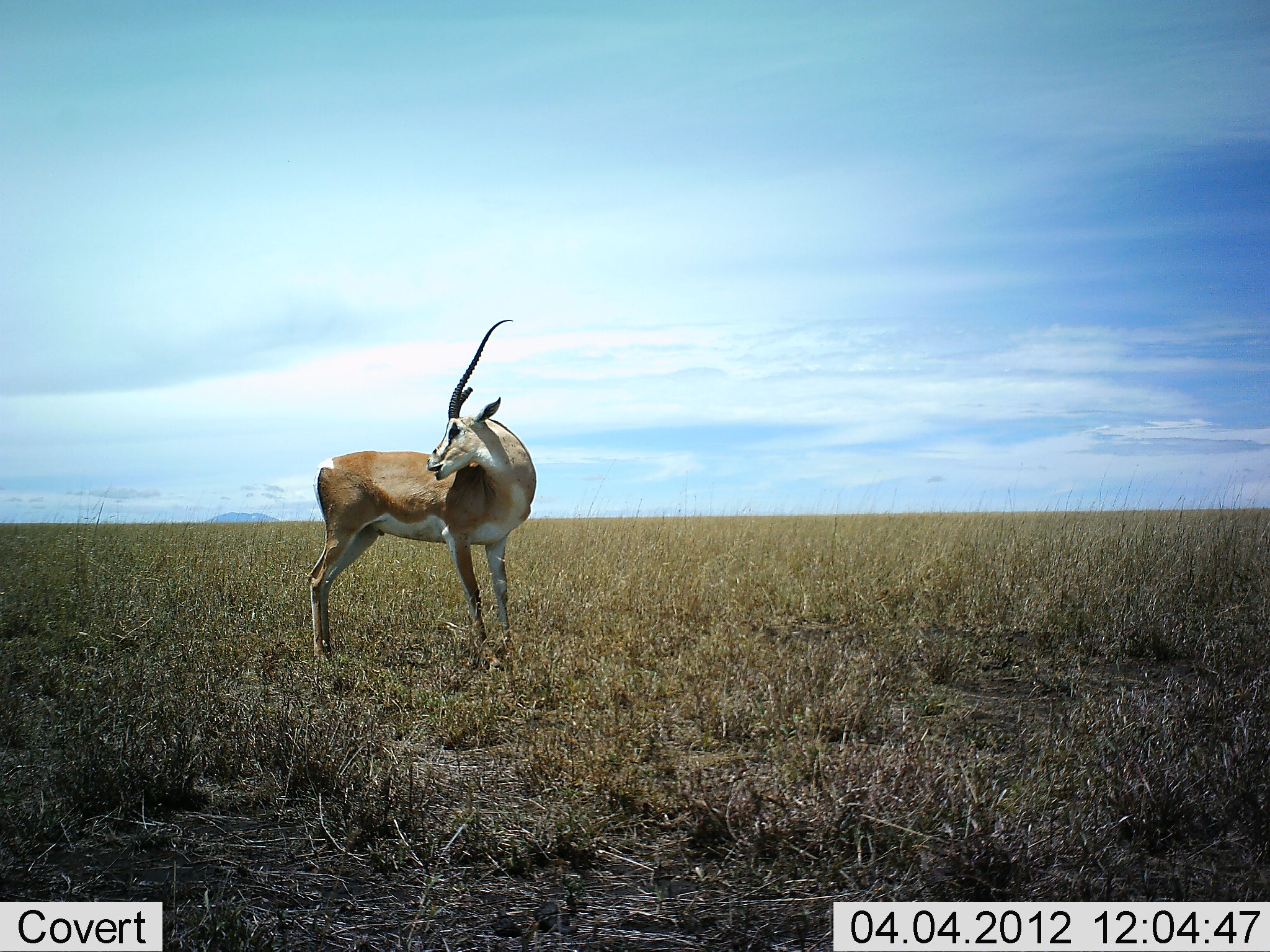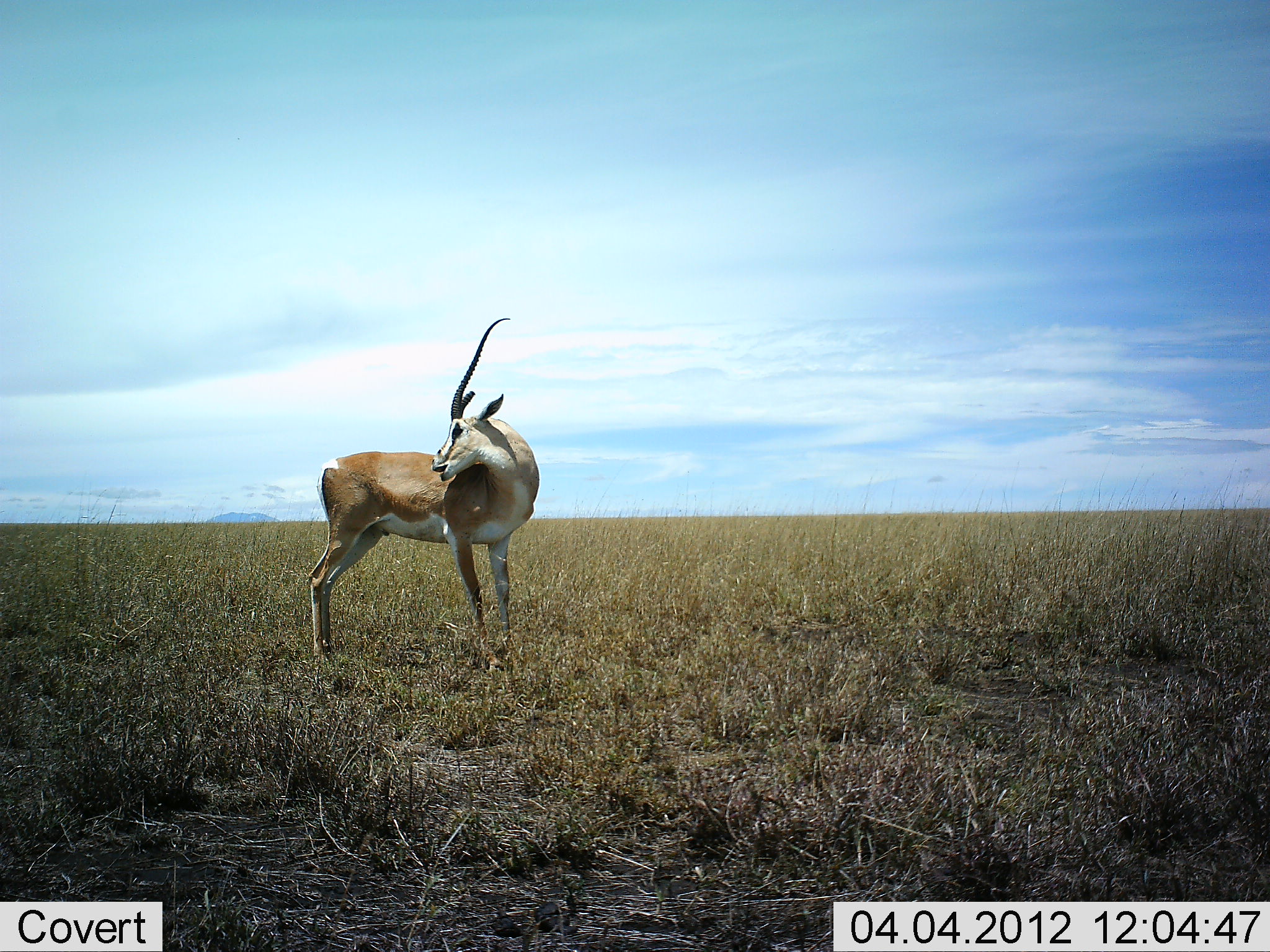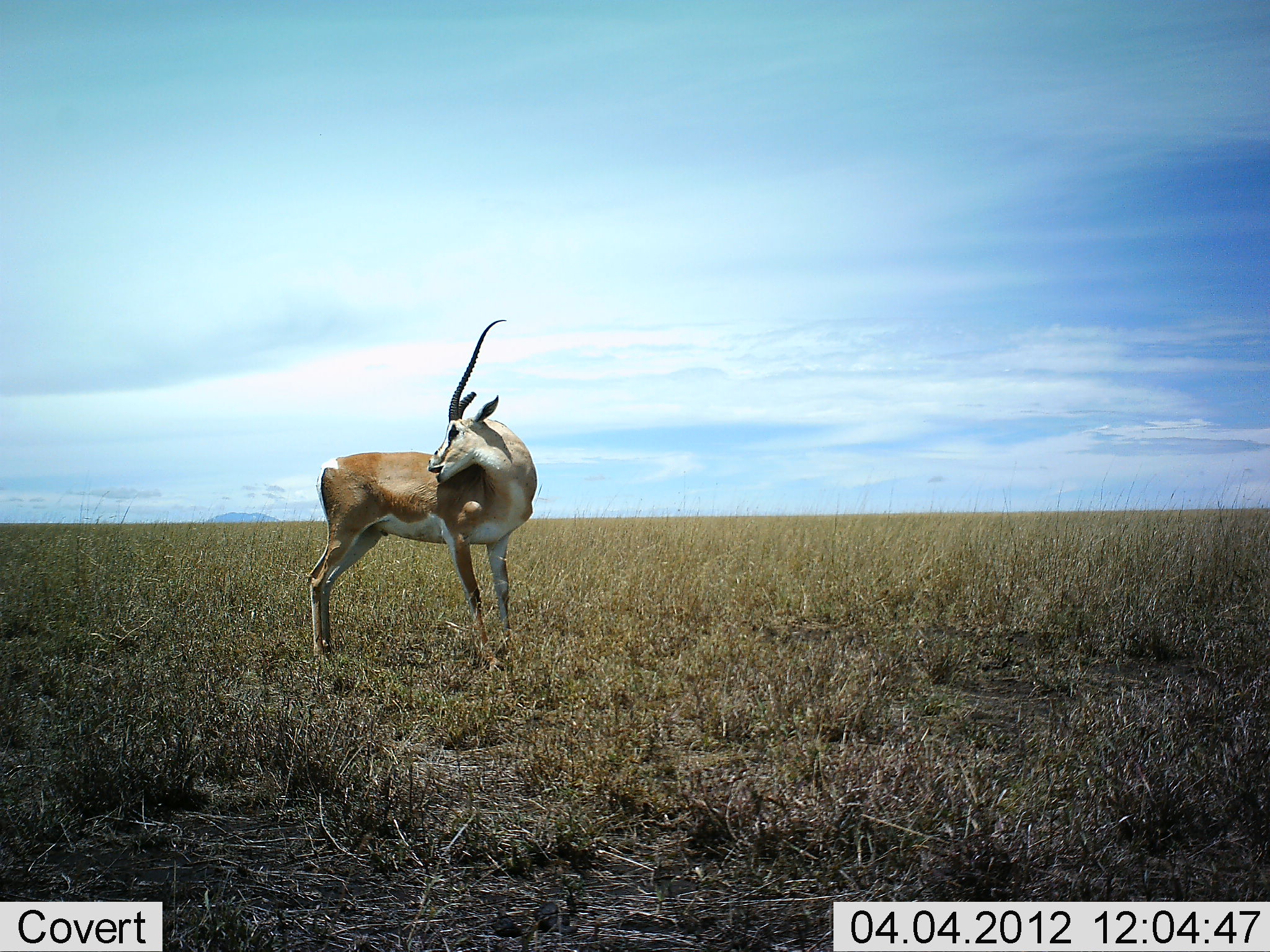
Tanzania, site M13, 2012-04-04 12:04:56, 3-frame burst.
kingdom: Animalia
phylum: Chordata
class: Mammalia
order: Artiodactyla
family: Bovidae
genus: Nanger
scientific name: Nanger granti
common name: grant's gazelle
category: gazellegrants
Gazellegrants (grant's gazelle) (Nanger granti), count 1. Behavior (volunteer vote fractions): standing 87%, resting 4%, moving 4%, interacting 9%. Young present (vote fraction): 0%. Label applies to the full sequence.